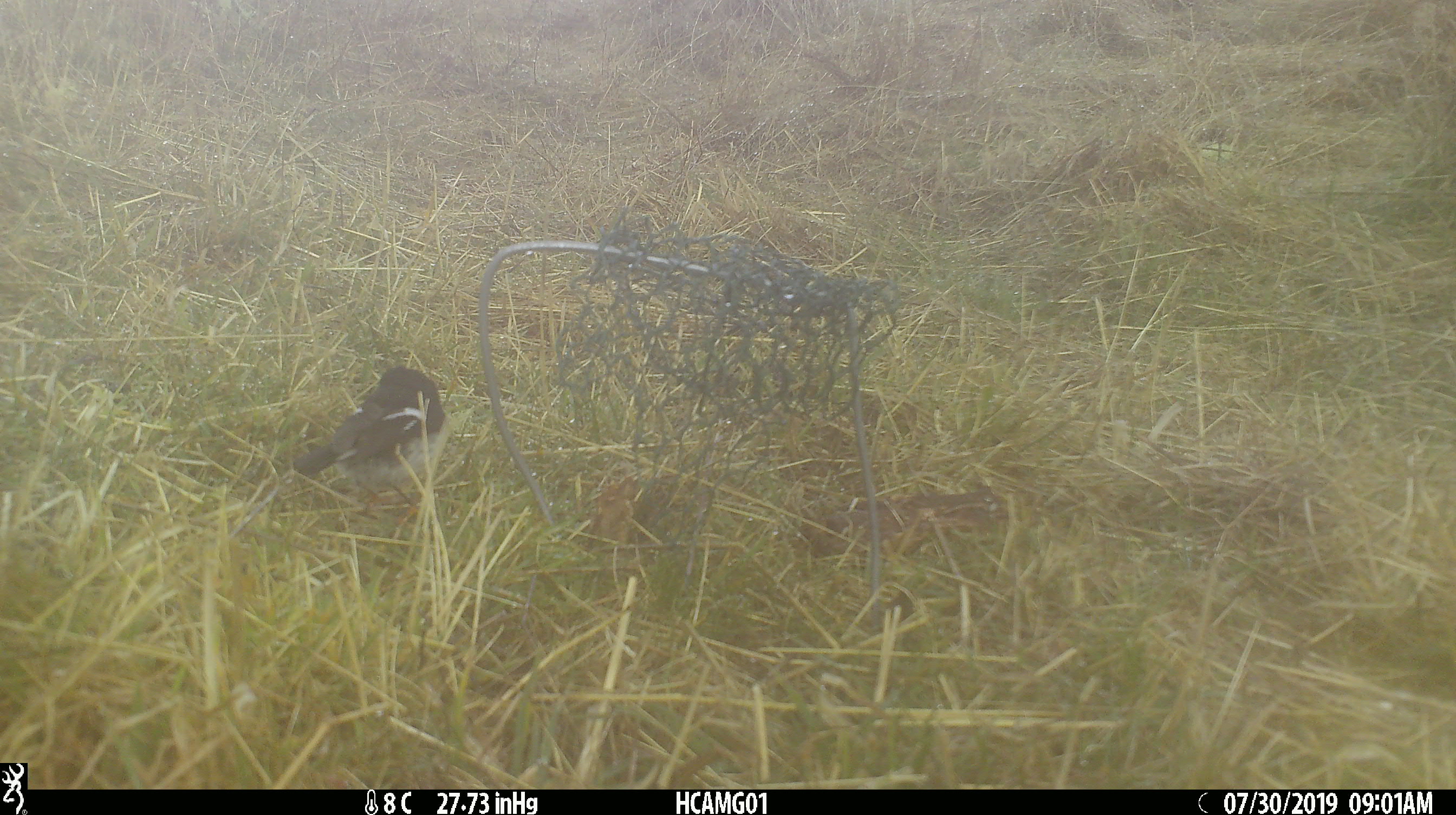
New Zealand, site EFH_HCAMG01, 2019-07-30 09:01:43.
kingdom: Animalia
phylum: Chordata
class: Aves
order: Passeriformes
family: Petroicidae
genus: Petroica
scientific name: Petroica macrocephala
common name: tomtit